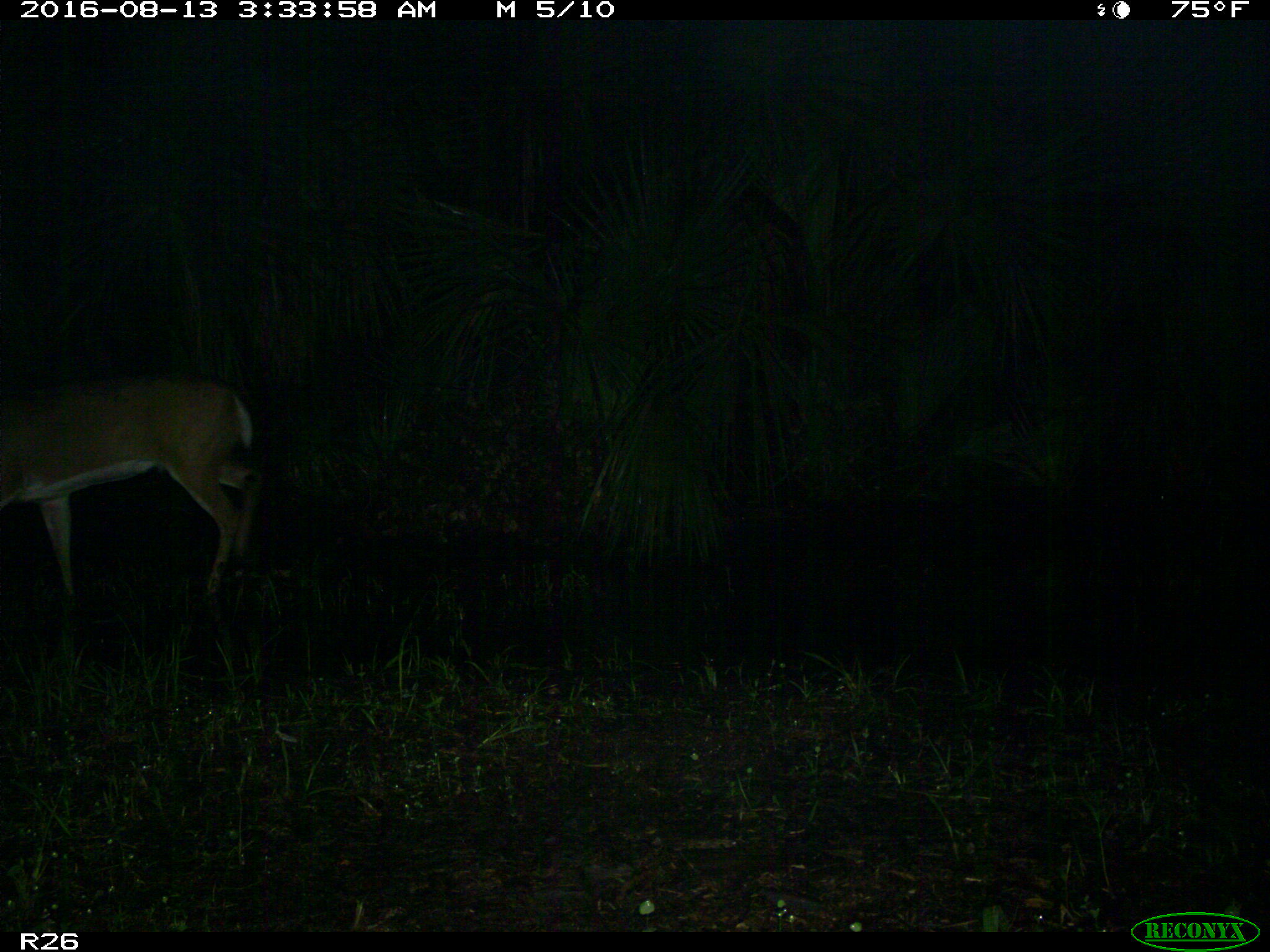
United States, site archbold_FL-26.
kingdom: Animalia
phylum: Chordata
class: Mammalia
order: Artiodactyla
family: Cervidae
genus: Odocoileus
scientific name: Odocoileus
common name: deer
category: unidentified deer